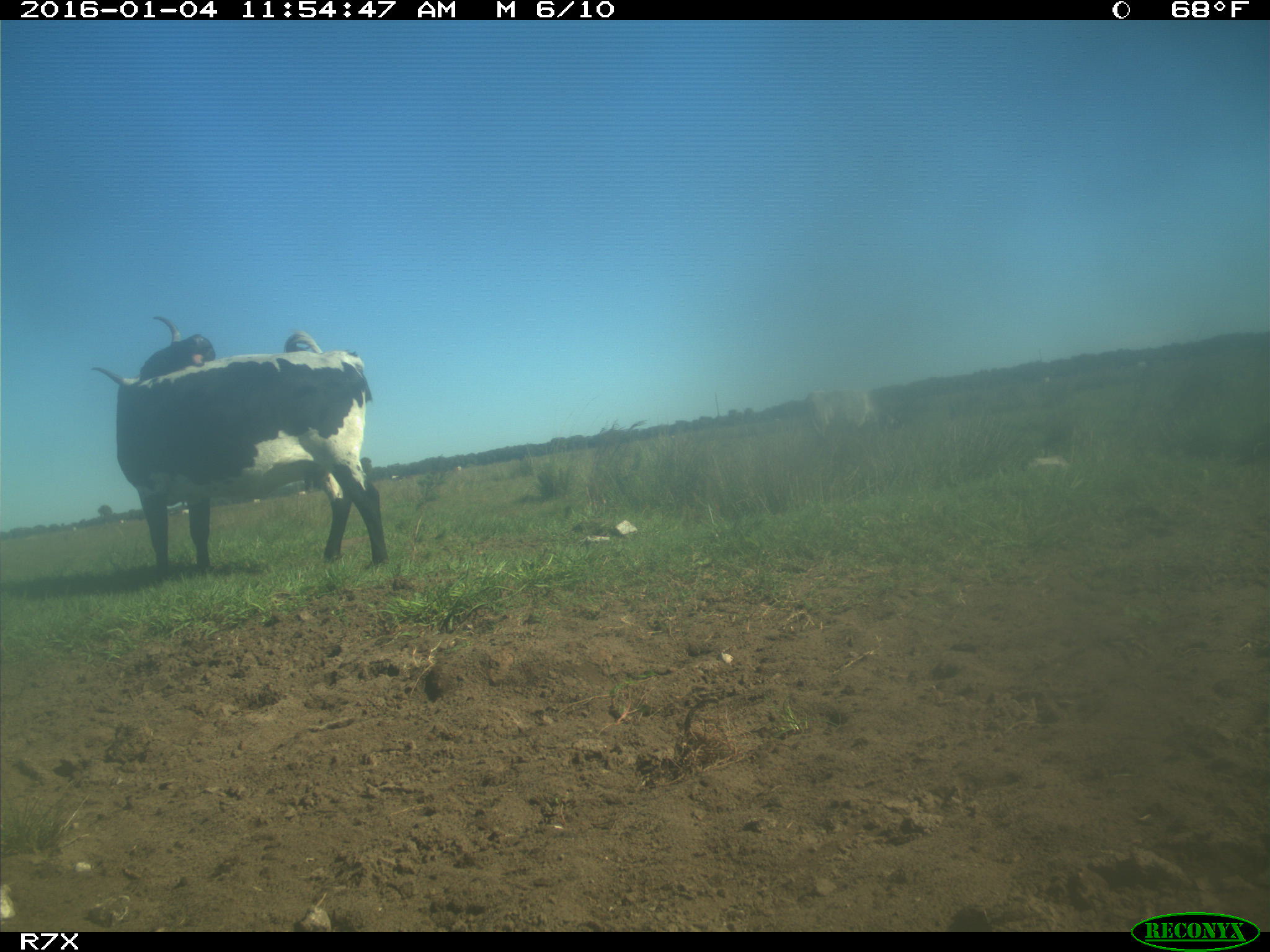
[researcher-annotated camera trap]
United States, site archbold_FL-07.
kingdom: Animalia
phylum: Chordata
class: Mammalia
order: Artiodactyla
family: Bovidae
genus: Bos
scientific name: Bos taurus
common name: domestic cow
Bos taurus (domestic cow).